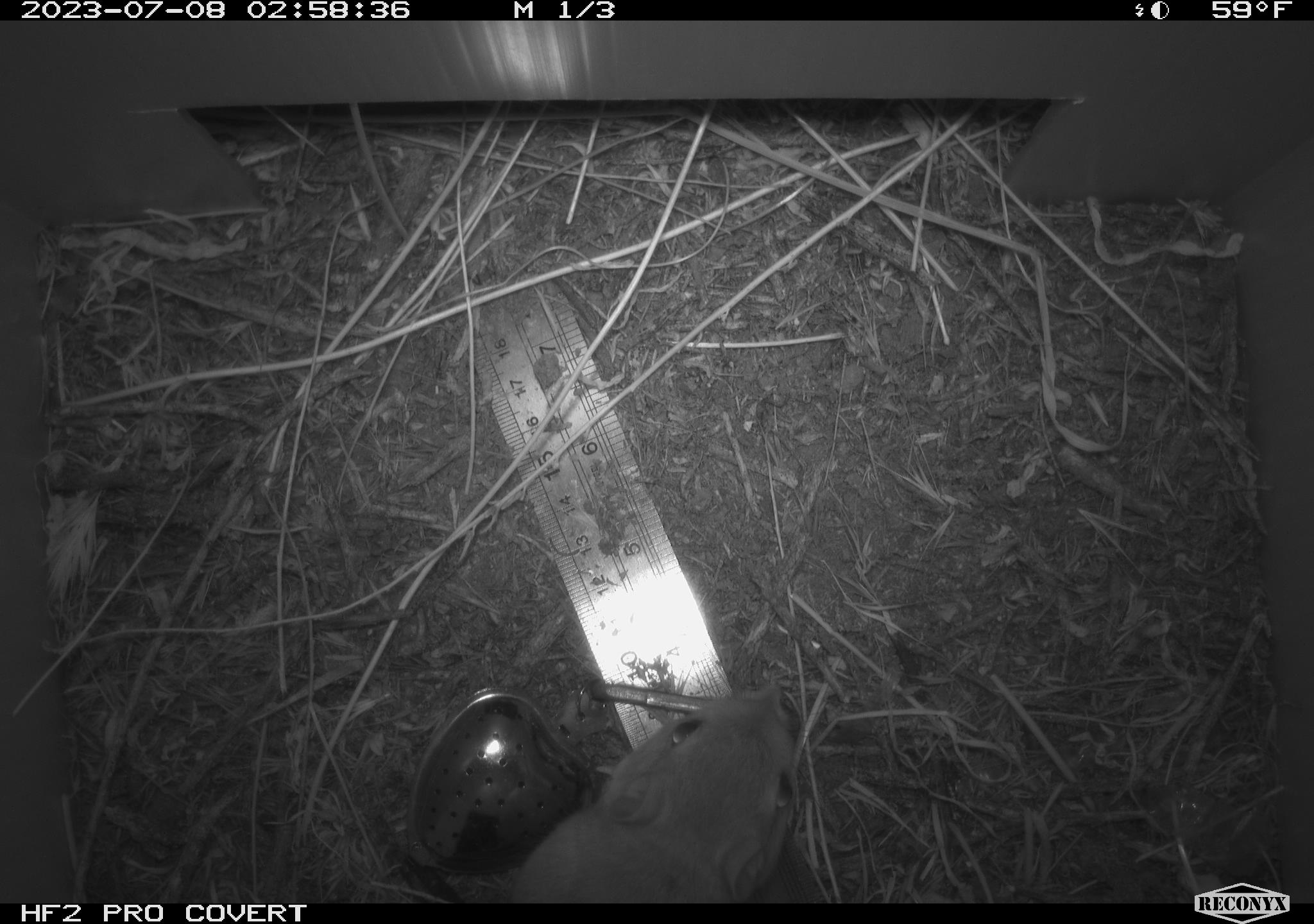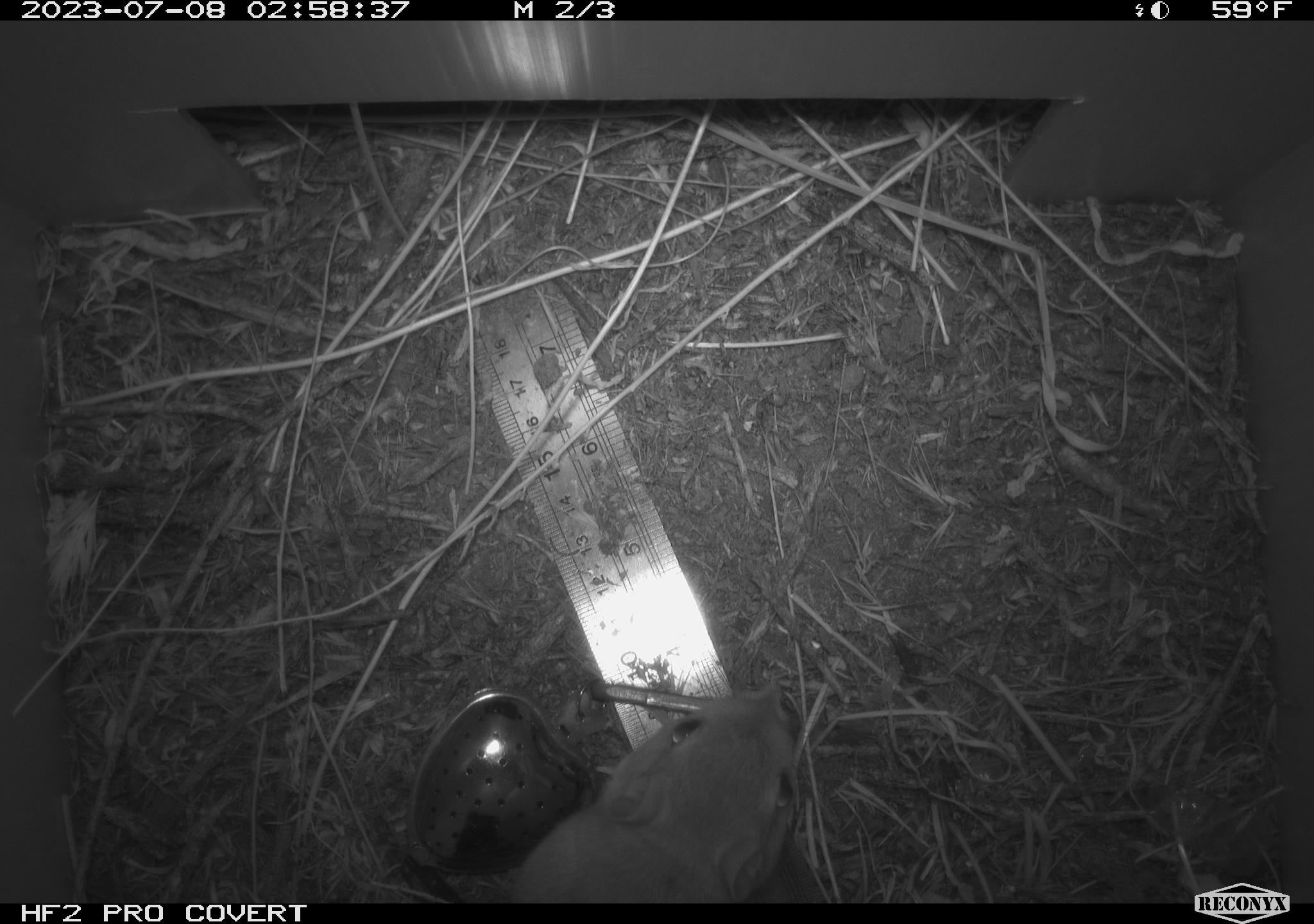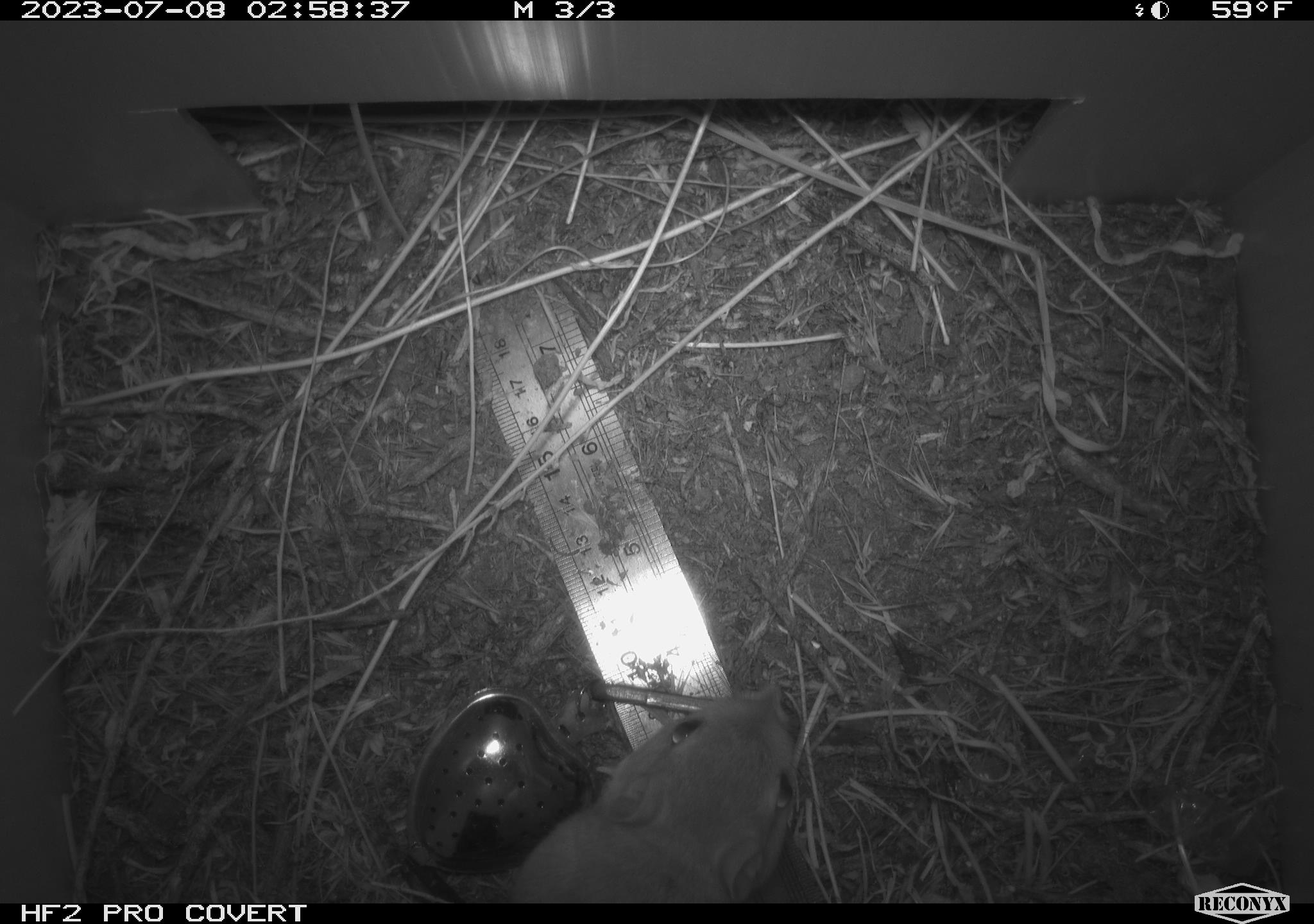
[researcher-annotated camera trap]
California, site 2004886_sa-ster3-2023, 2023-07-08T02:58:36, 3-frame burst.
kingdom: Animalia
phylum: Chordata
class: Mammalia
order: Rodentia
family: Heteromyidae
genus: Dipodomys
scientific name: Dipodomys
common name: kangaroo rats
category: dipodomys species